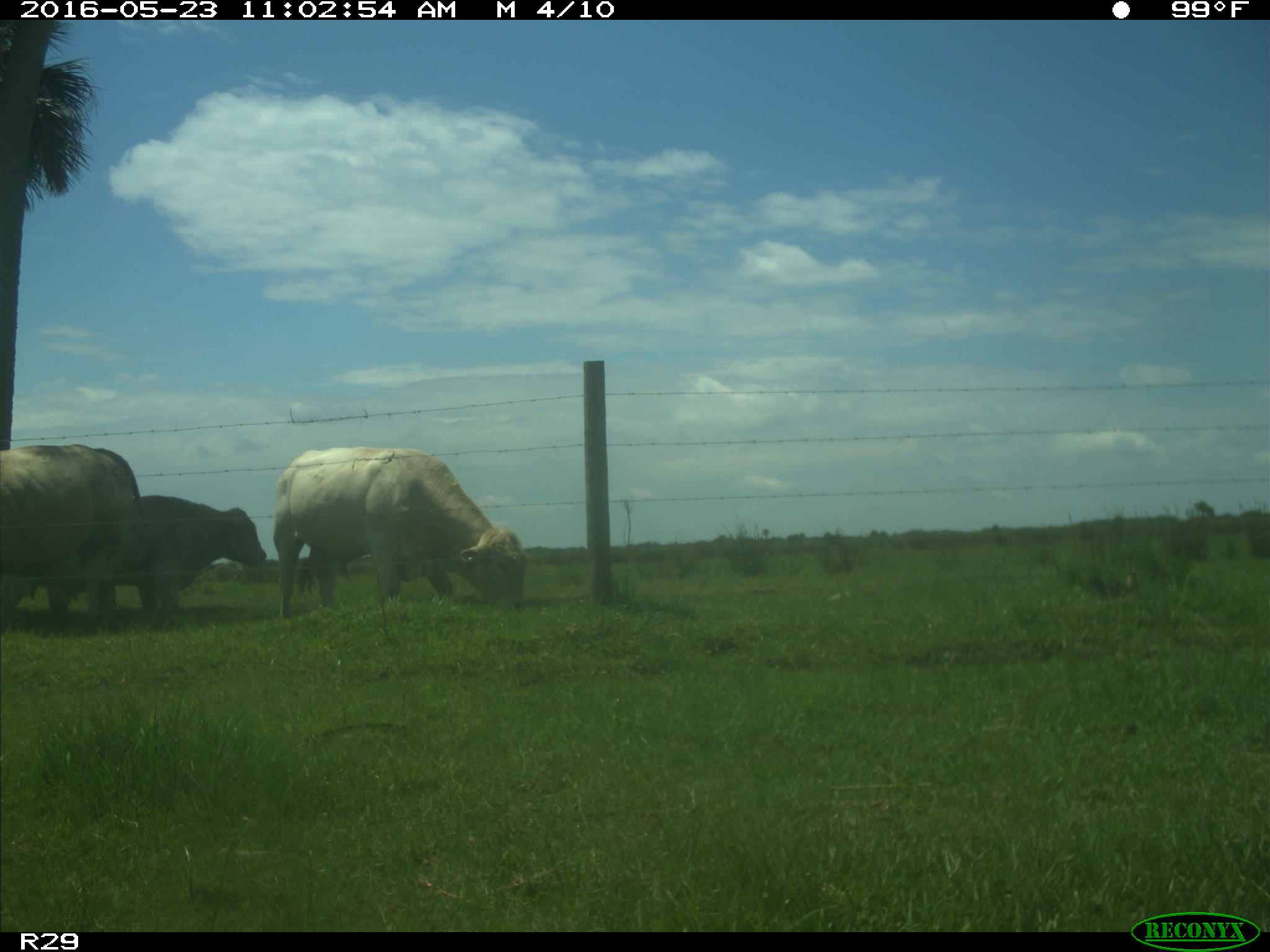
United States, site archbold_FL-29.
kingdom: Animalia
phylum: Chordata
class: Mammalia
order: Artiodactyla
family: Bovidae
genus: Bos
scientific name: Bos taurus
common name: domestic cow